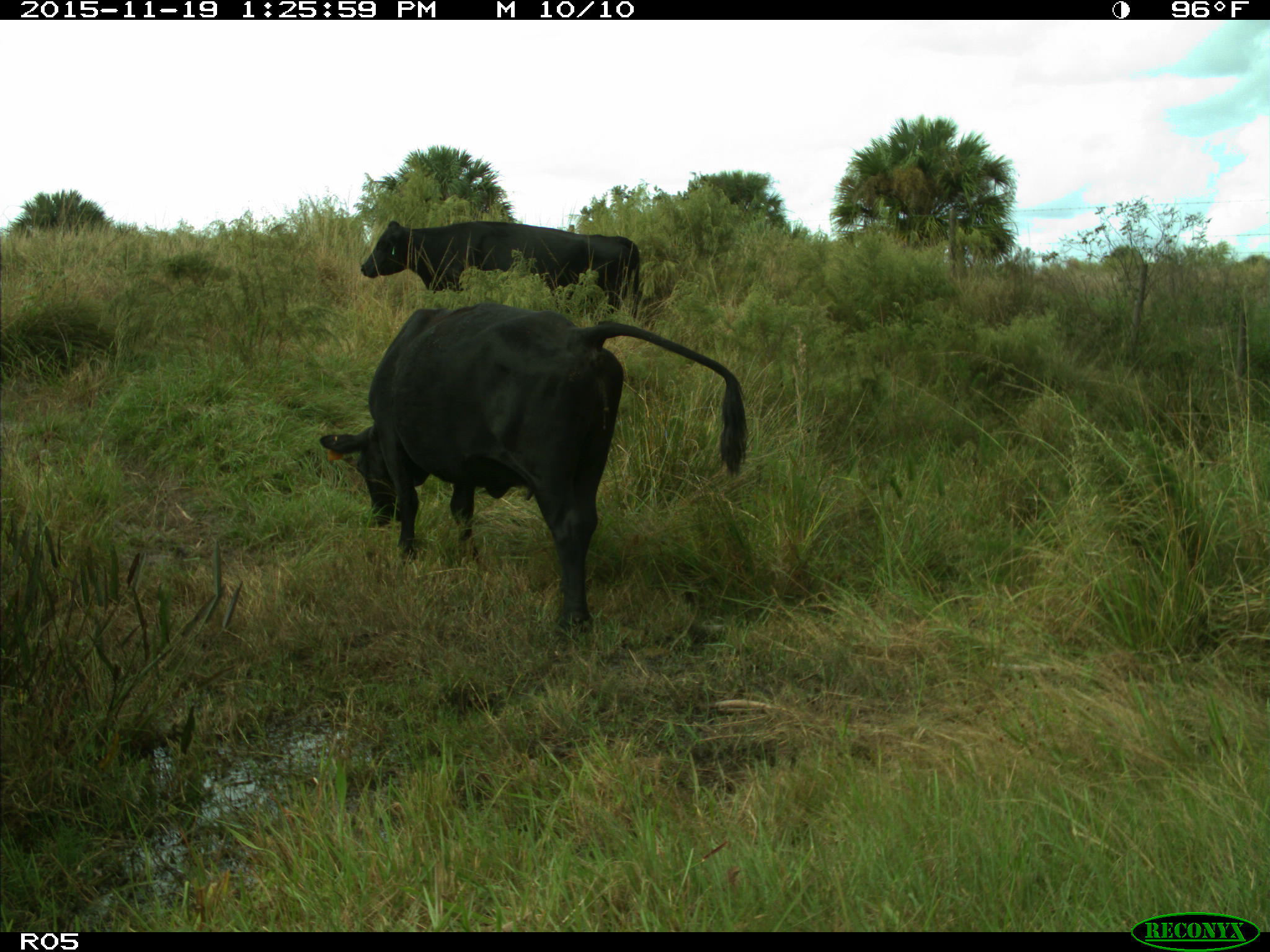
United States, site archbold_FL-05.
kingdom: Animalia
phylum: Chordata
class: Mammalia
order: Artiodactyla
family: Bovidae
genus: Bos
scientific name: Bos taurus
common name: domestic cow